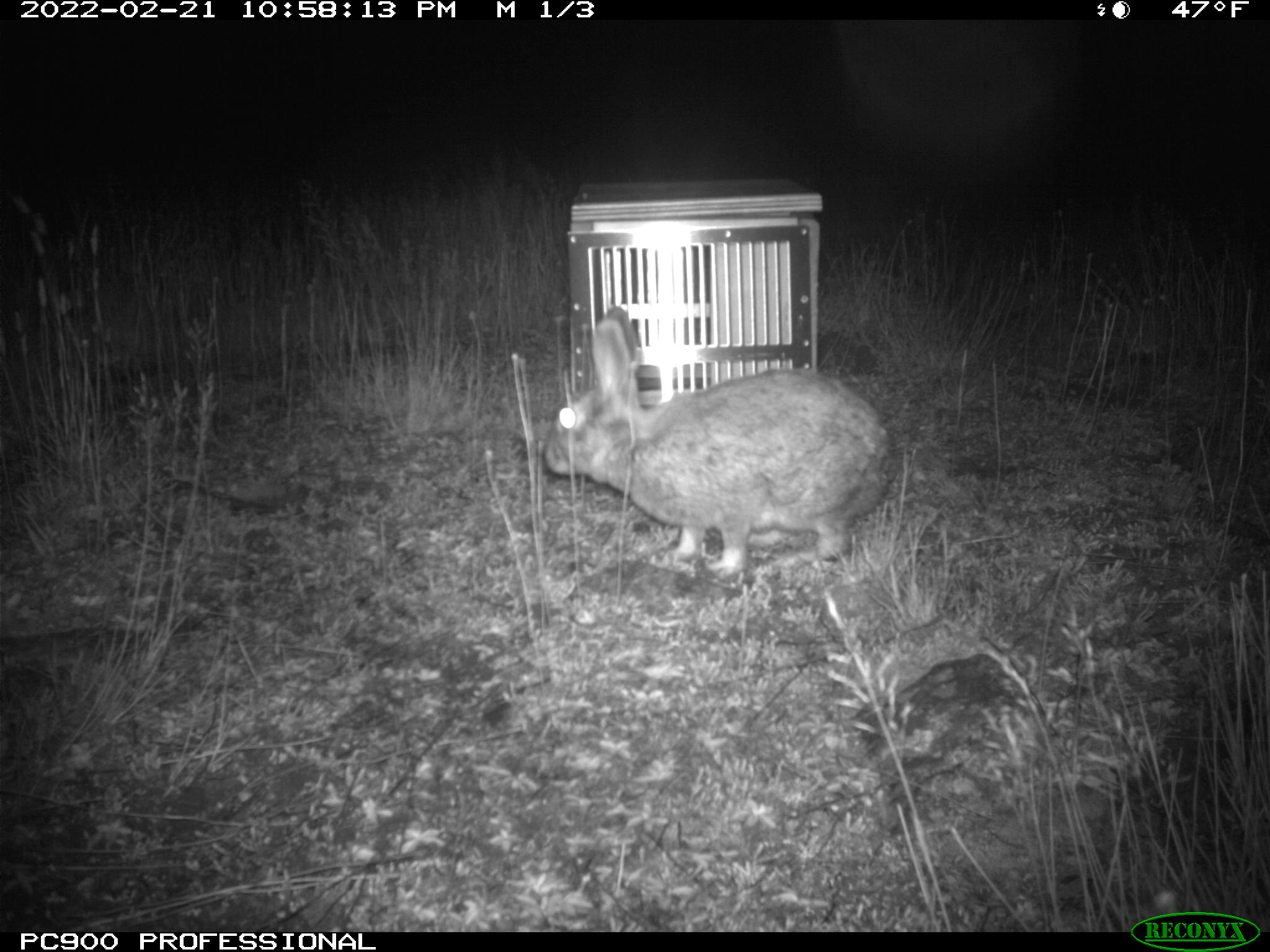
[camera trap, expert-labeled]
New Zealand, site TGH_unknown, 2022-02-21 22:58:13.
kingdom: Animalia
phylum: Chordata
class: Mammalia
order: Lagomorpha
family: Leporidae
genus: Oryctolagus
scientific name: Oryctolagus cuniculus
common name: european rabbit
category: rabbit